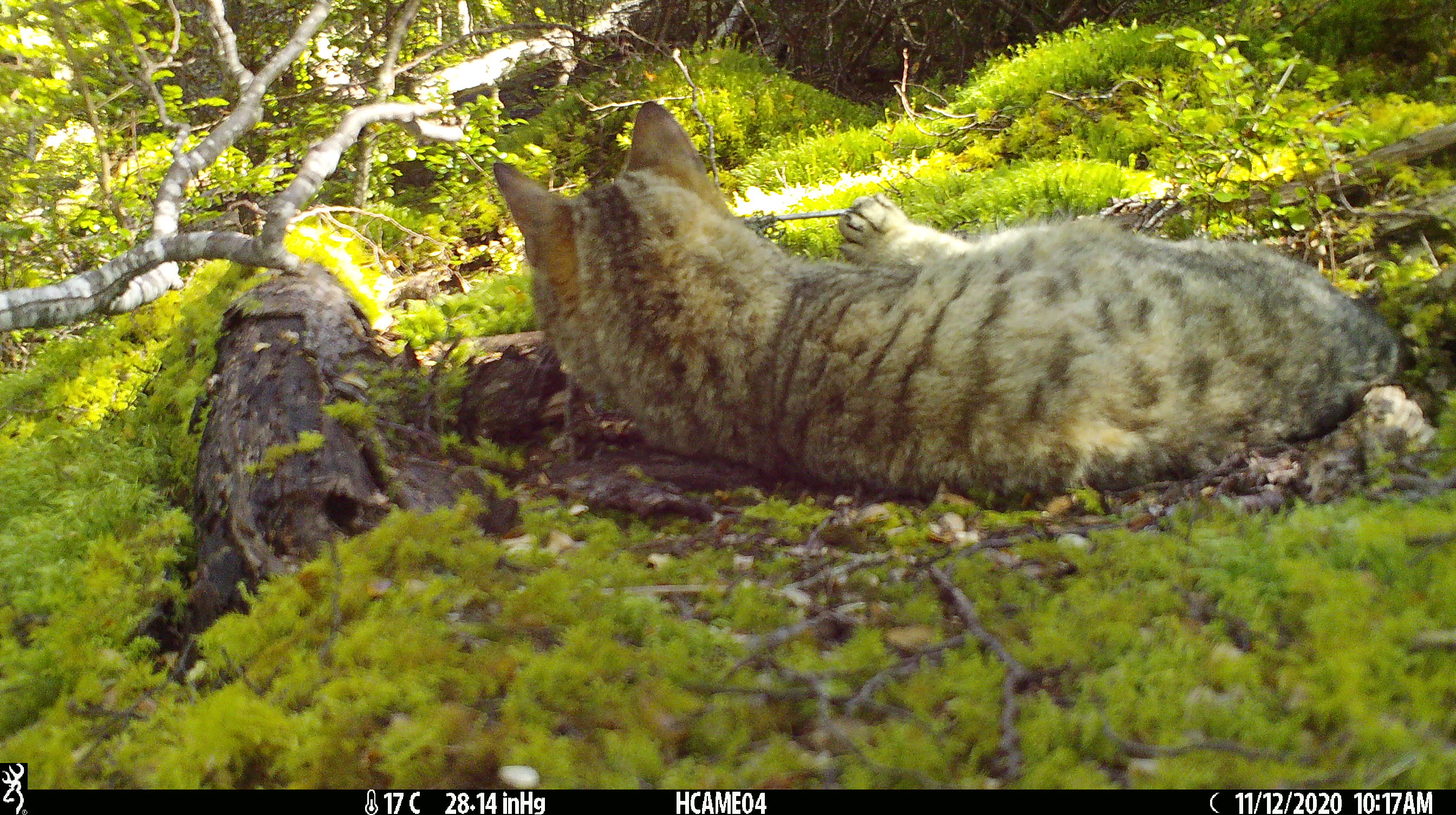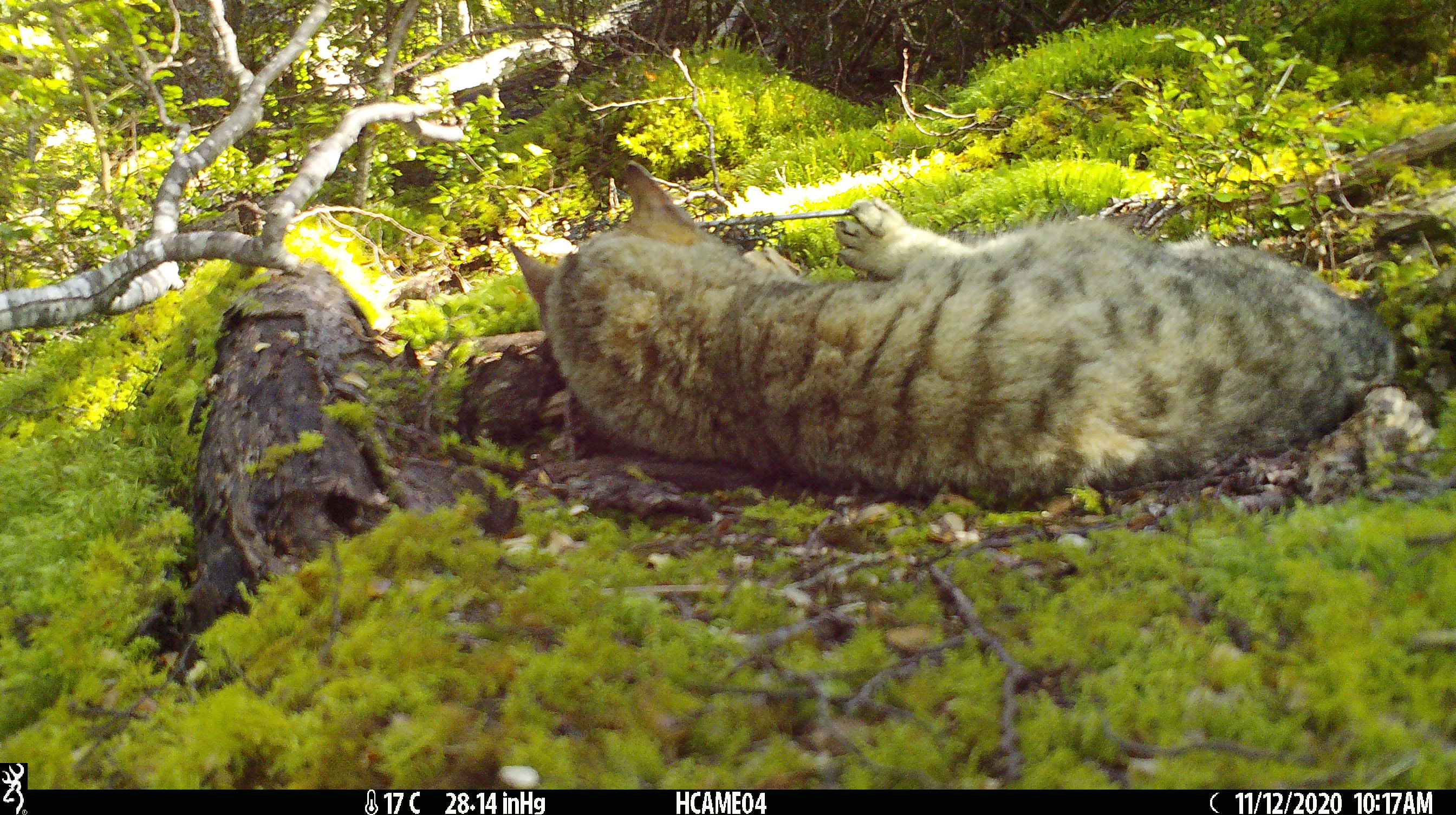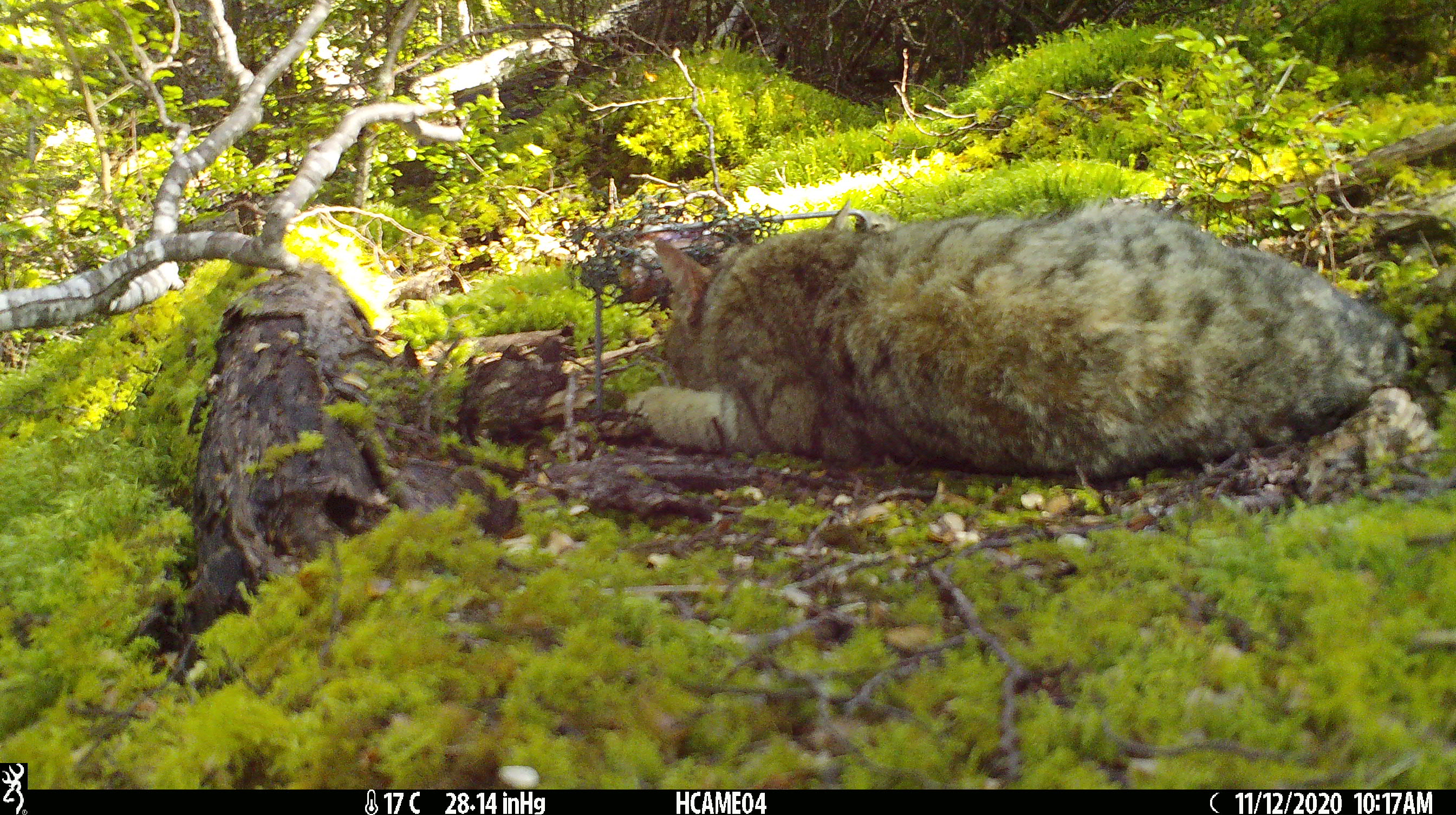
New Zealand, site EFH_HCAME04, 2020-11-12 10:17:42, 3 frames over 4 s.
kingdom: Animalia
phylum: Chordata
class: Mammalia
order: Carnivora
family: Felidae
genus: Felis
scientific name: Felis catus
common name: domestic cat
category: cat